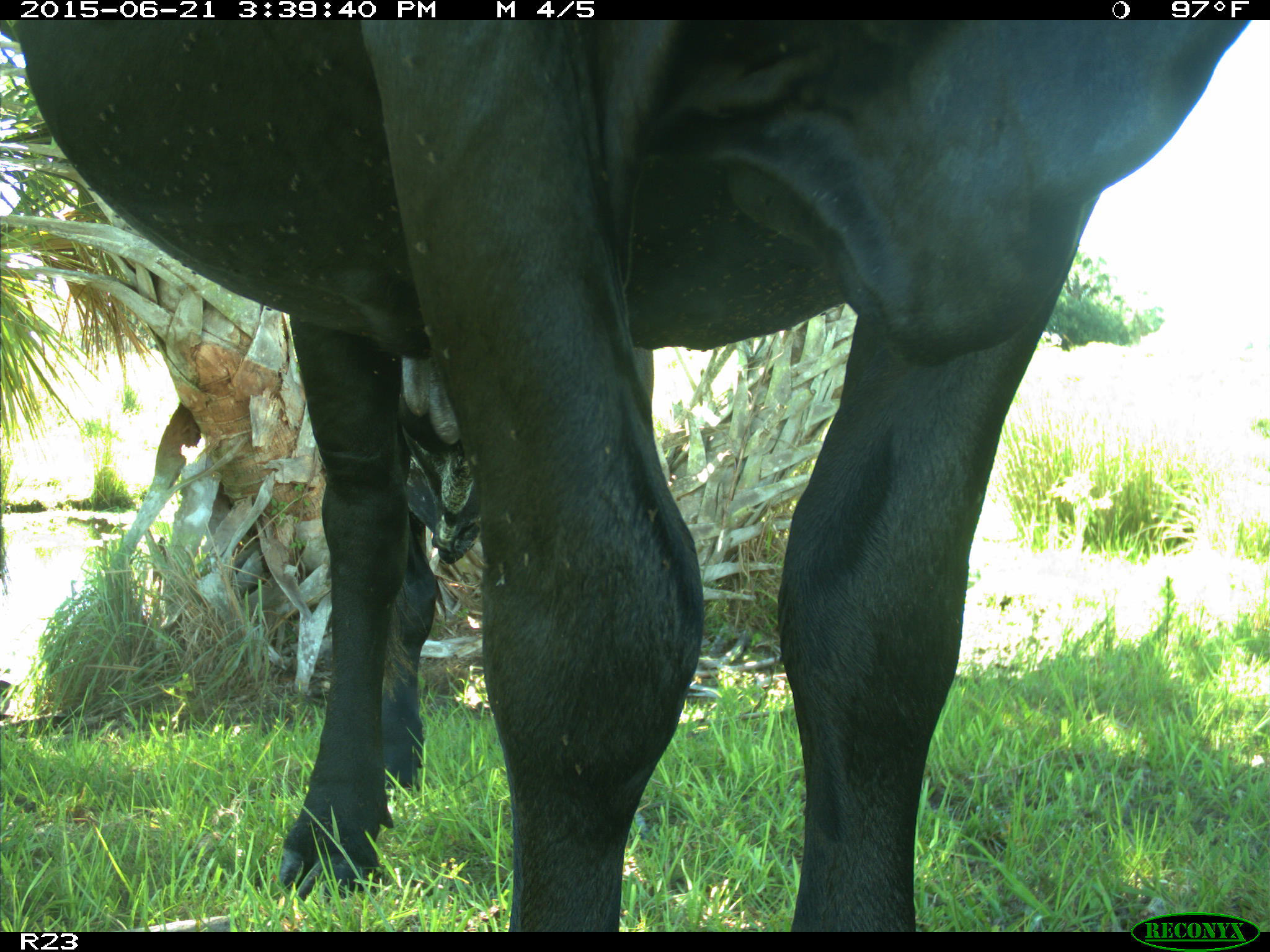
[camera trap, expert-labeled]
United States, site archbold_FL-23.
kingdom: Animalia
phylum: Chordata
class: Mammalia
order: Artiodactyla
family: Bovidae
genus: Bos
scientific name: Bos taurus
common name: domestic cow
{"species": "Bos taurus (domestic cow)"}